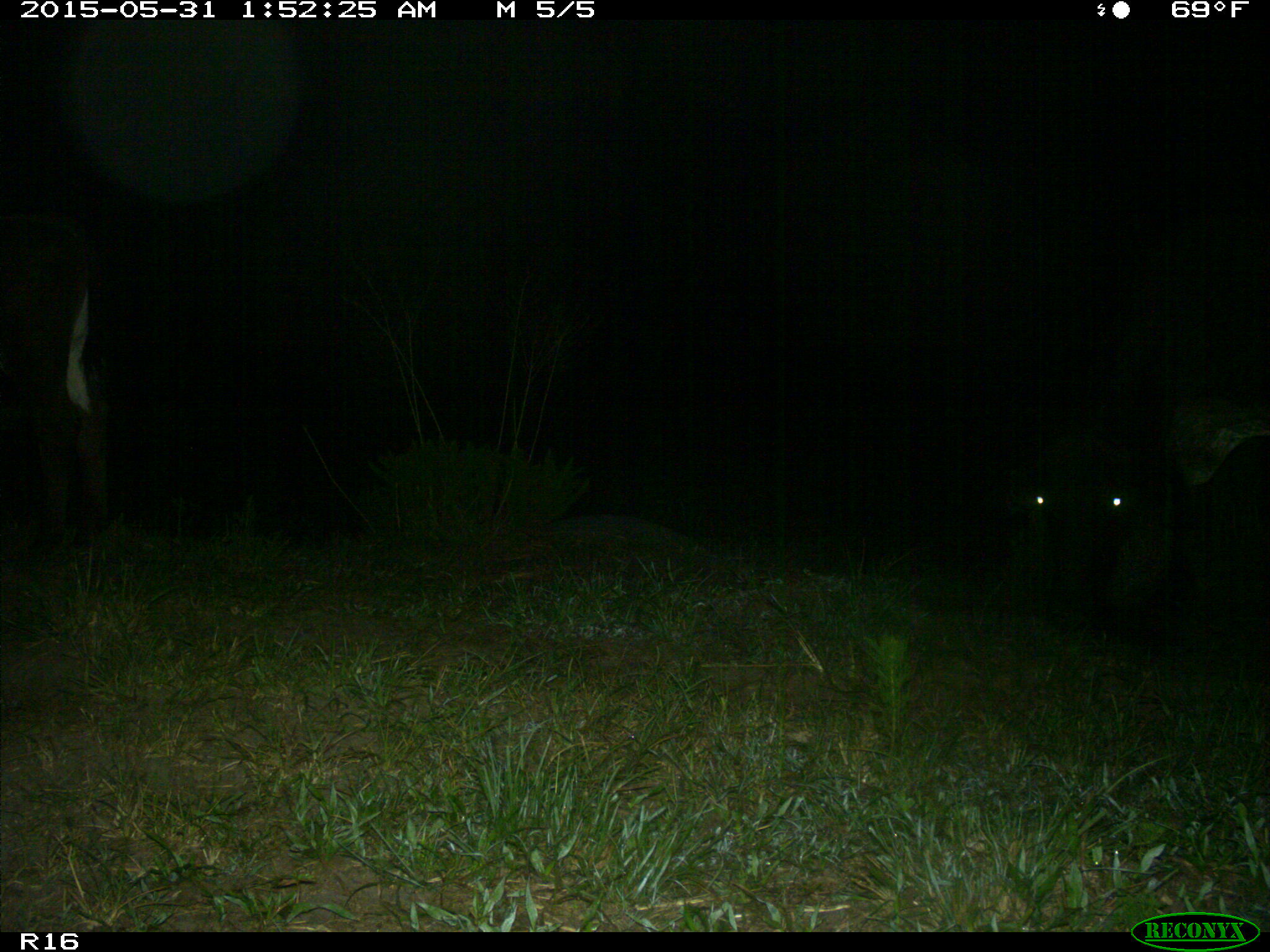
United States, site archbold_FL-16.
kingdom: Animalia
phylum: Chordata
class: Mammalia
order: Artiodactyla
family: Bovidae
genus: Bos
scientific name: Bos taurus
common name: domestic cow